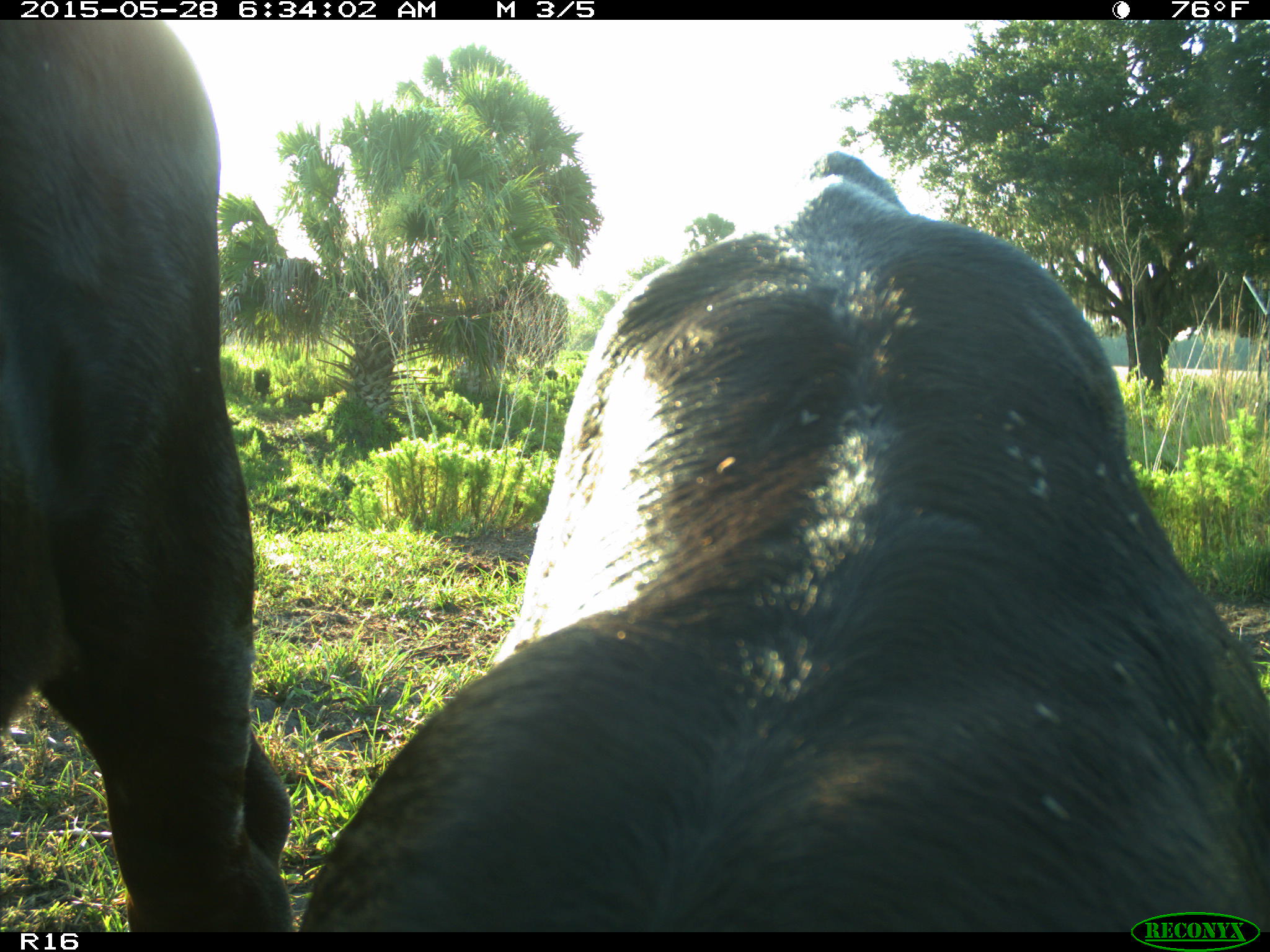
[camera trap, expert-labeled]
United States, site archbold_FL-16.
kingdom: Animalia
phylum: Chordata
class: Mammalia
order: Artiodactyla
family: Bovidae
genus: Bos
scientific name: Bos taurus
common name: domestic cow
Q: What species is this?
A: Bos taurus (domestic cow).